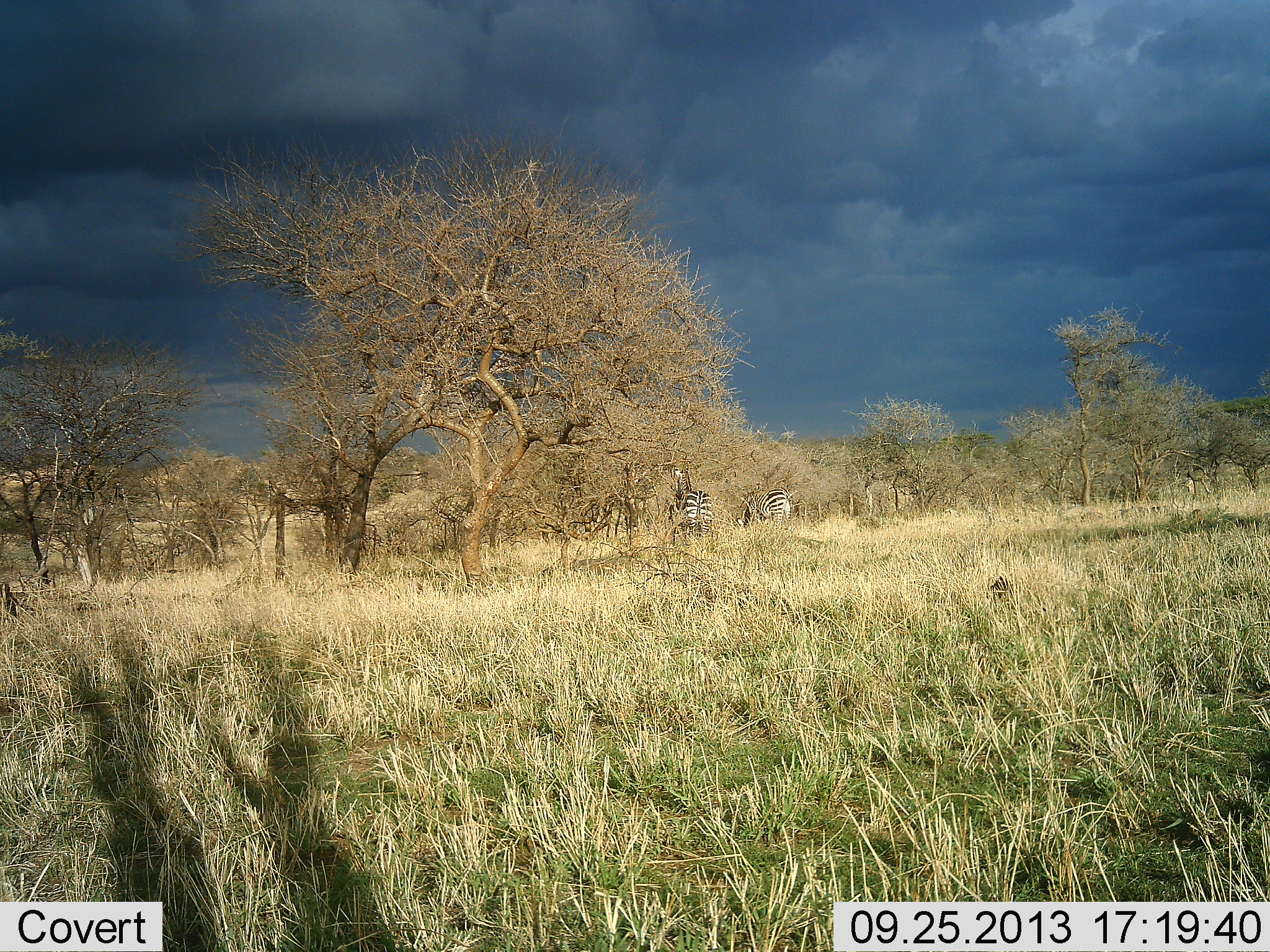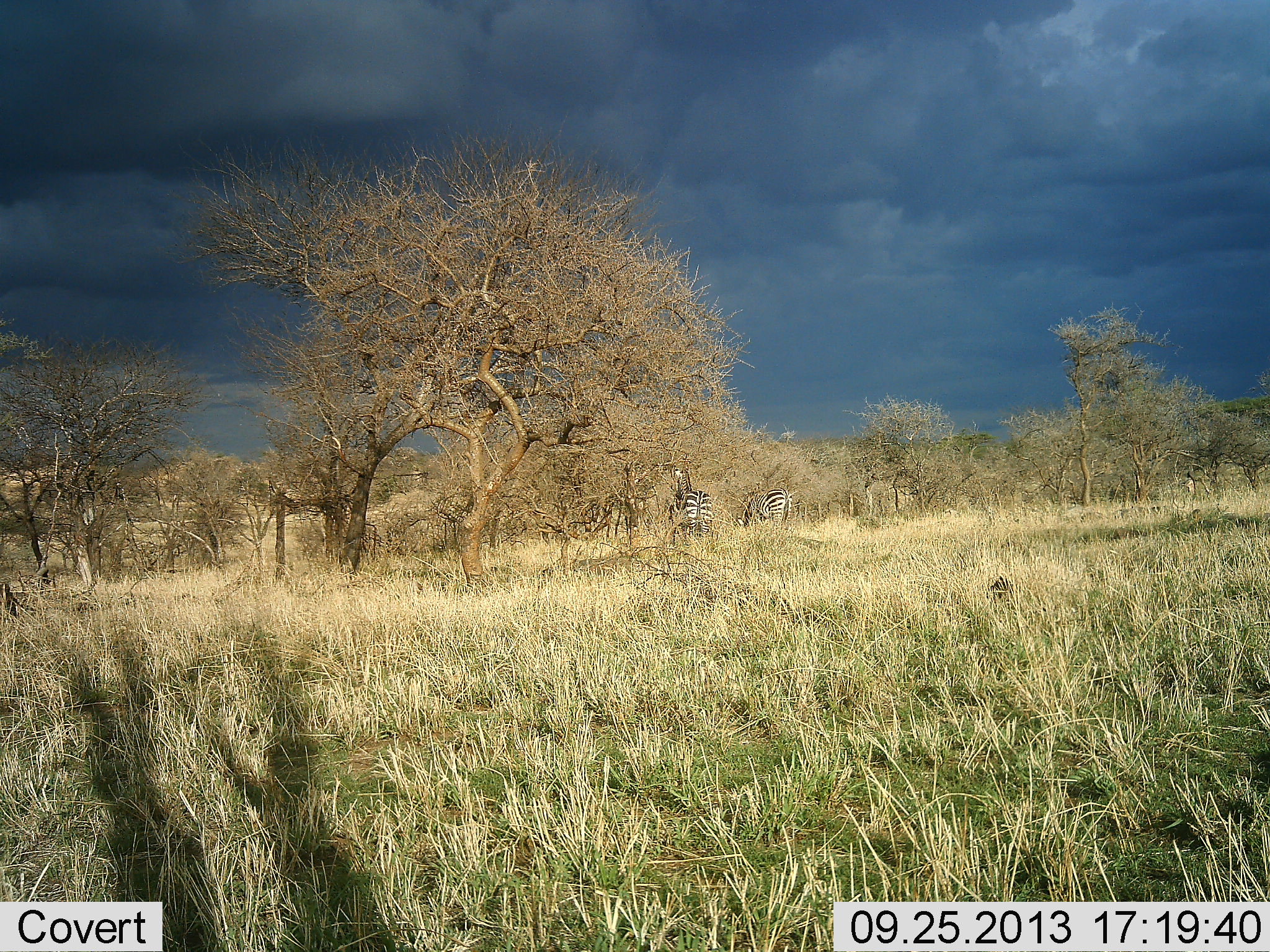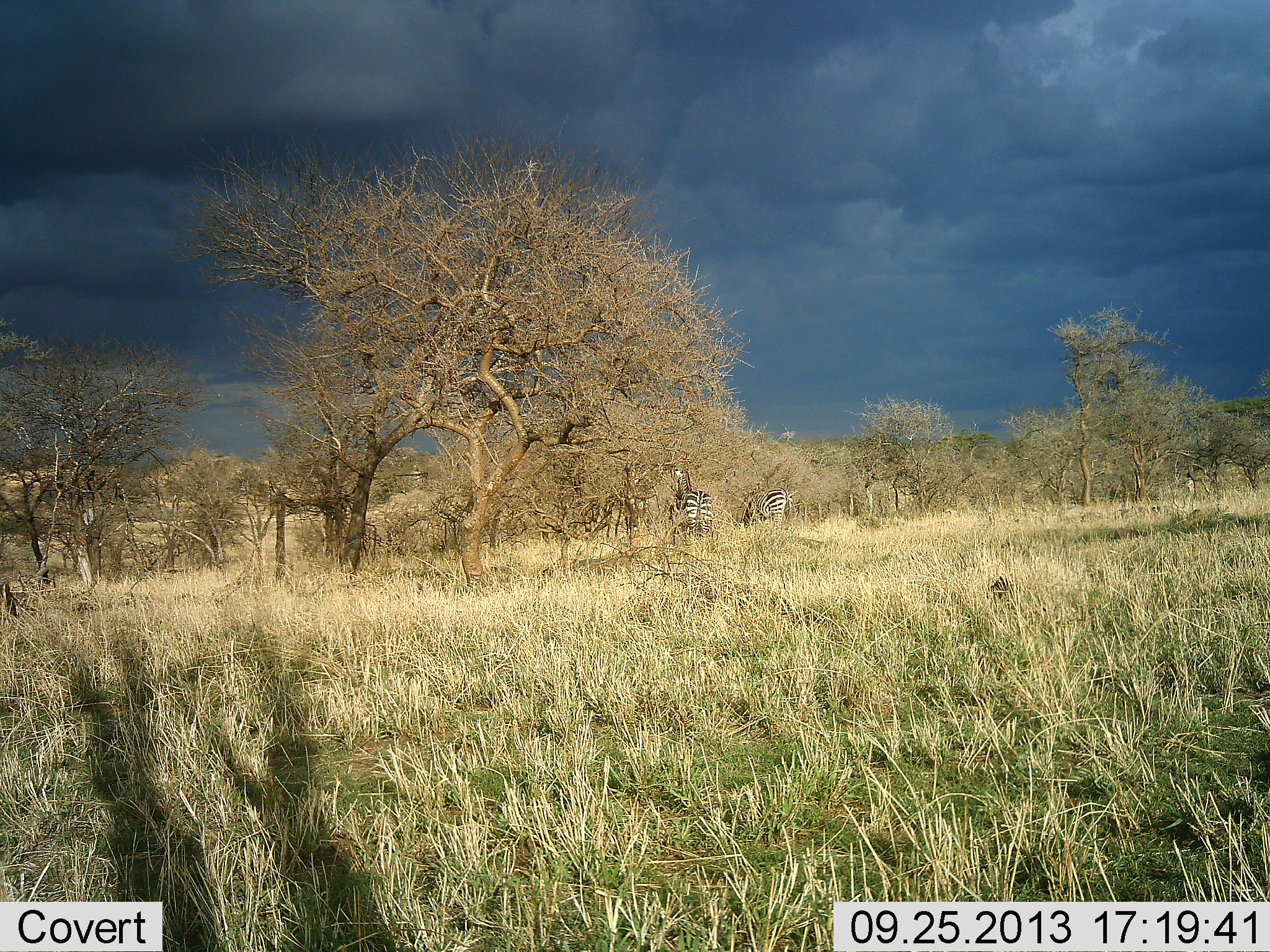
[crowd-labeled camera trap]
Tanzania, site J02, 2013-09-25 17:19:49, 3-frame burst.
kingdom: Animalia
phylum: Chordata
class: Mammalia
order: Perissodactyla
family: Equidae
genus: Equus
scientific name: Equus quagga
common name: plains zebra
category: zebra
Zebra (plains zebra) (Equus quagga), count 2. Behavior (volunteer vote fractions): standing 70%, resting 0%, moving 0%, interacting 0%. Young present (vote fraction): 0%. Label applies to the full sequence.